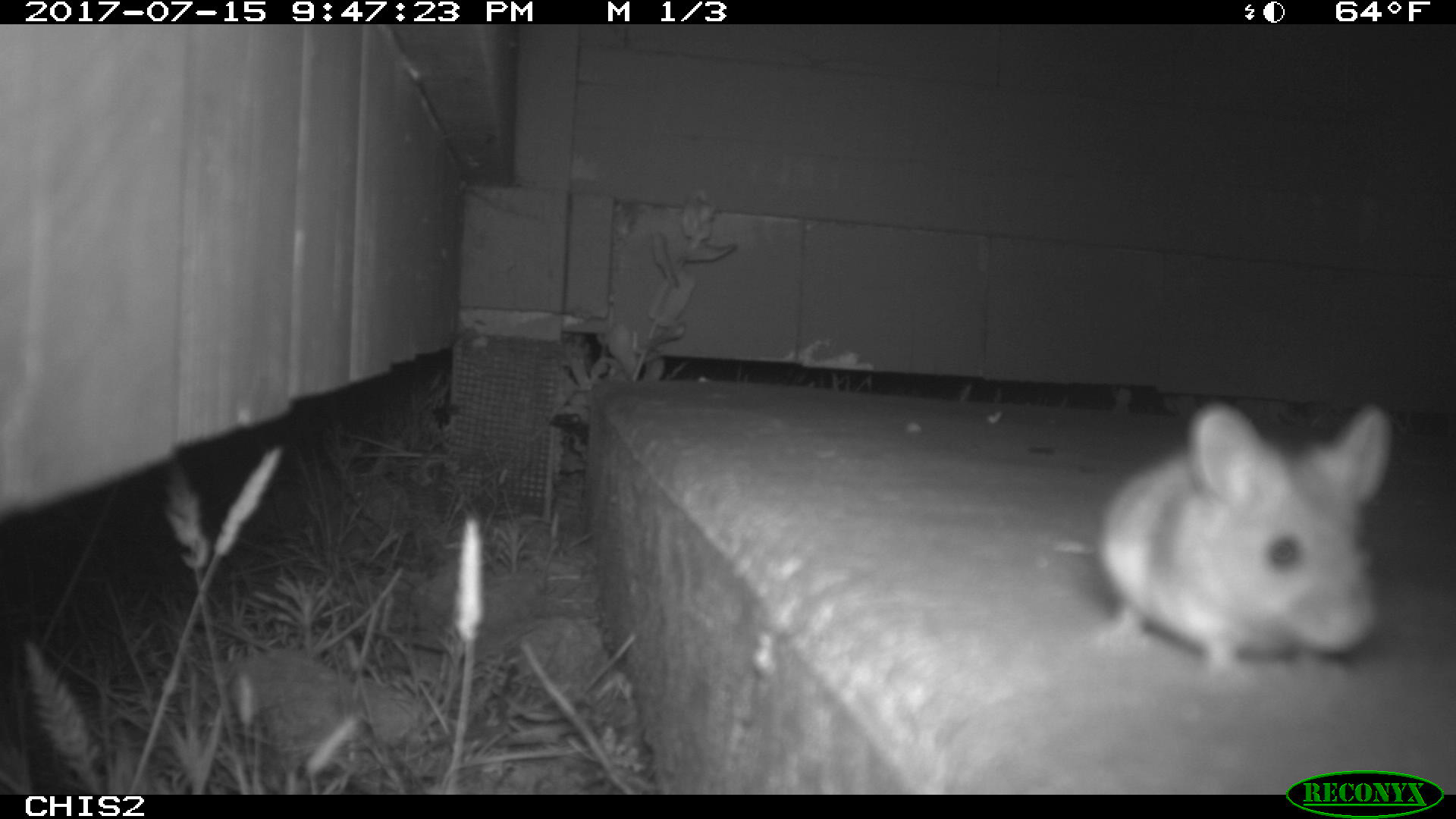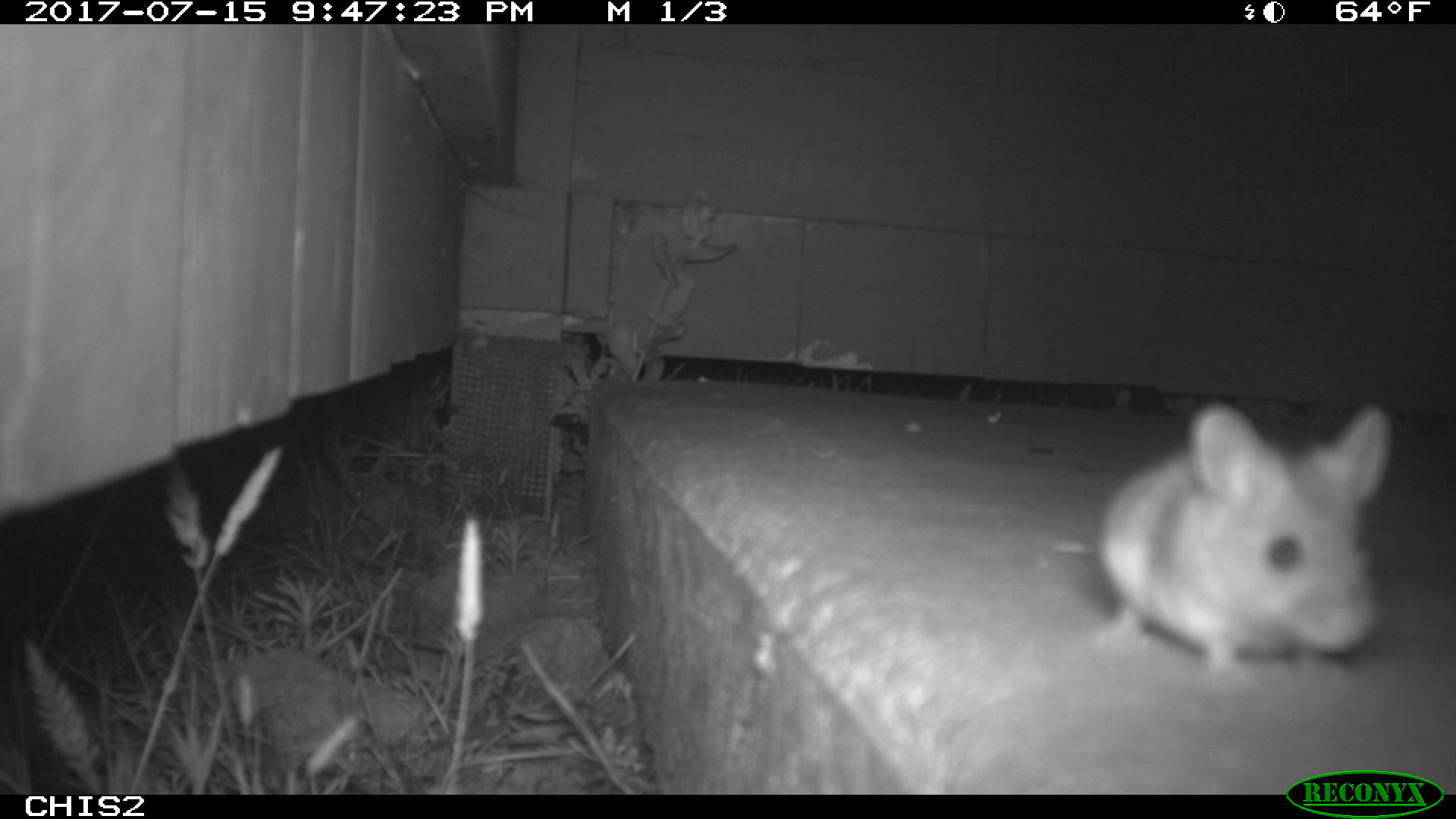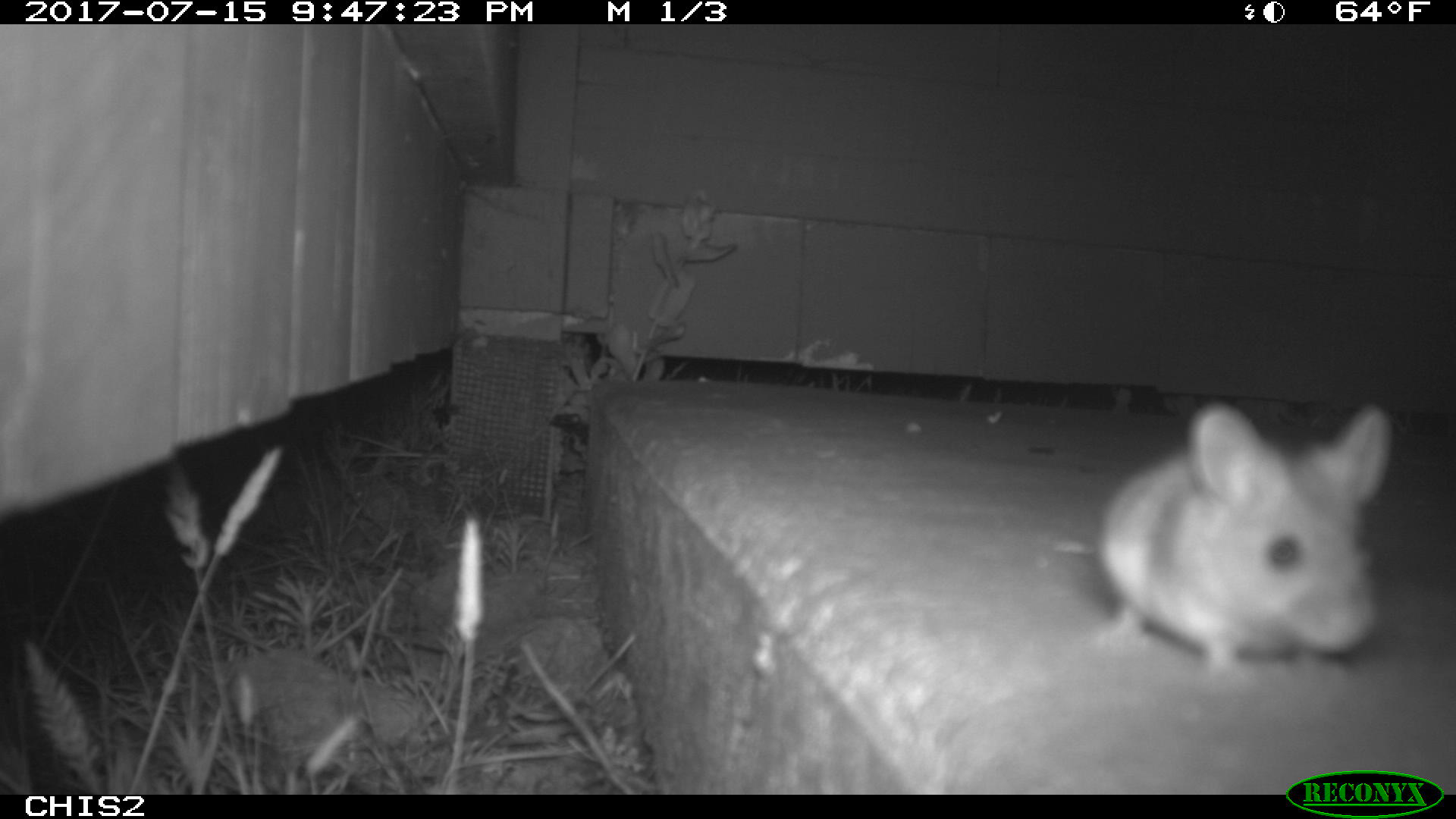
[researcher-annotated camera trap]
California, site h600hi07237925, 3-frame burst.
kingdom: Animalia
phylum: Chordata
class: Mammalia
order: Rodentia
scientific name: Rodentia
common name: rodent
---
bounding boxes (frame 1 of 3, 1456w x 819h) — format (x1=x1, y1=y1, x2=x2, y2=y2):
rodent: (x1=1089, y1=395, x2=1391, y2=682)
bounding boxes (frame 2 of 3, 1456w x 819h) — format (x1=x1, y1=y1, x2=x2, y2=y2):
rodent: (x1=1083, y1=401, x2=1397, y2=689)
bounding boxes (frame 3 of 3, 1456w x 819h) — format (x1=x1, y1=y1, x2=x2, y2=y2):
rodent: (x1=1103, y1=405, x2=1393, y2=679)